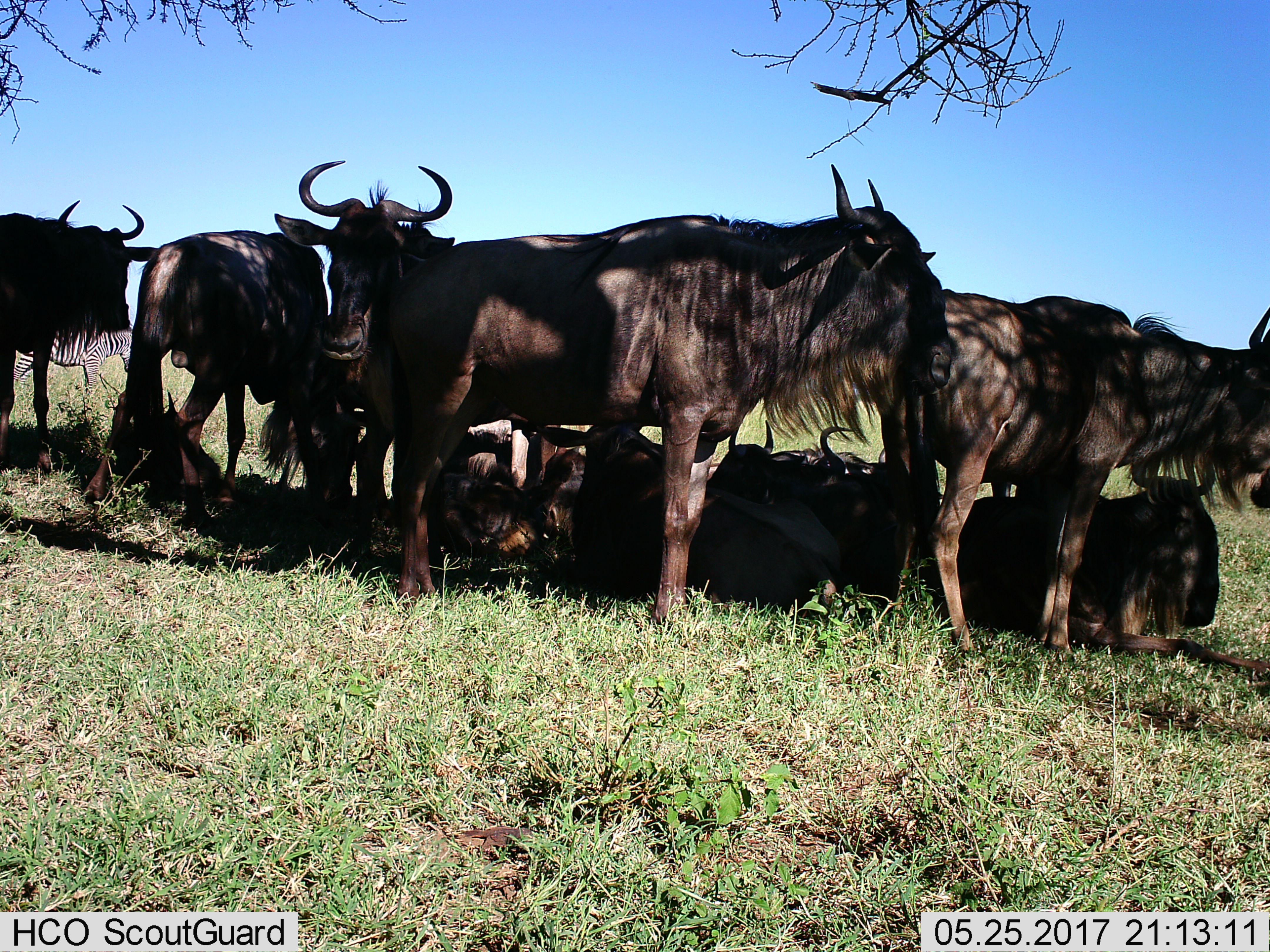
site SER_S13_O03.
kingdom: Animalia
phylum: Chordata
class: Mammalia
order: Artiodactyla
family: Bovidae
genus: Connochaetes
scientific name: Connochaetes taurinus taurinus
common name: blue wildebeest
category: wildebeestblue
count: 10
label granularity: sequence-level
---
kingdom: Animalia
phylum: Chordata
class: Mammalia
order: Perissodactyla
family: Equidae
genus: Equus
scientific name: Equus quagga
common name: plains zebra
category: zebraplains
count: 1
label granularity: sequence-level